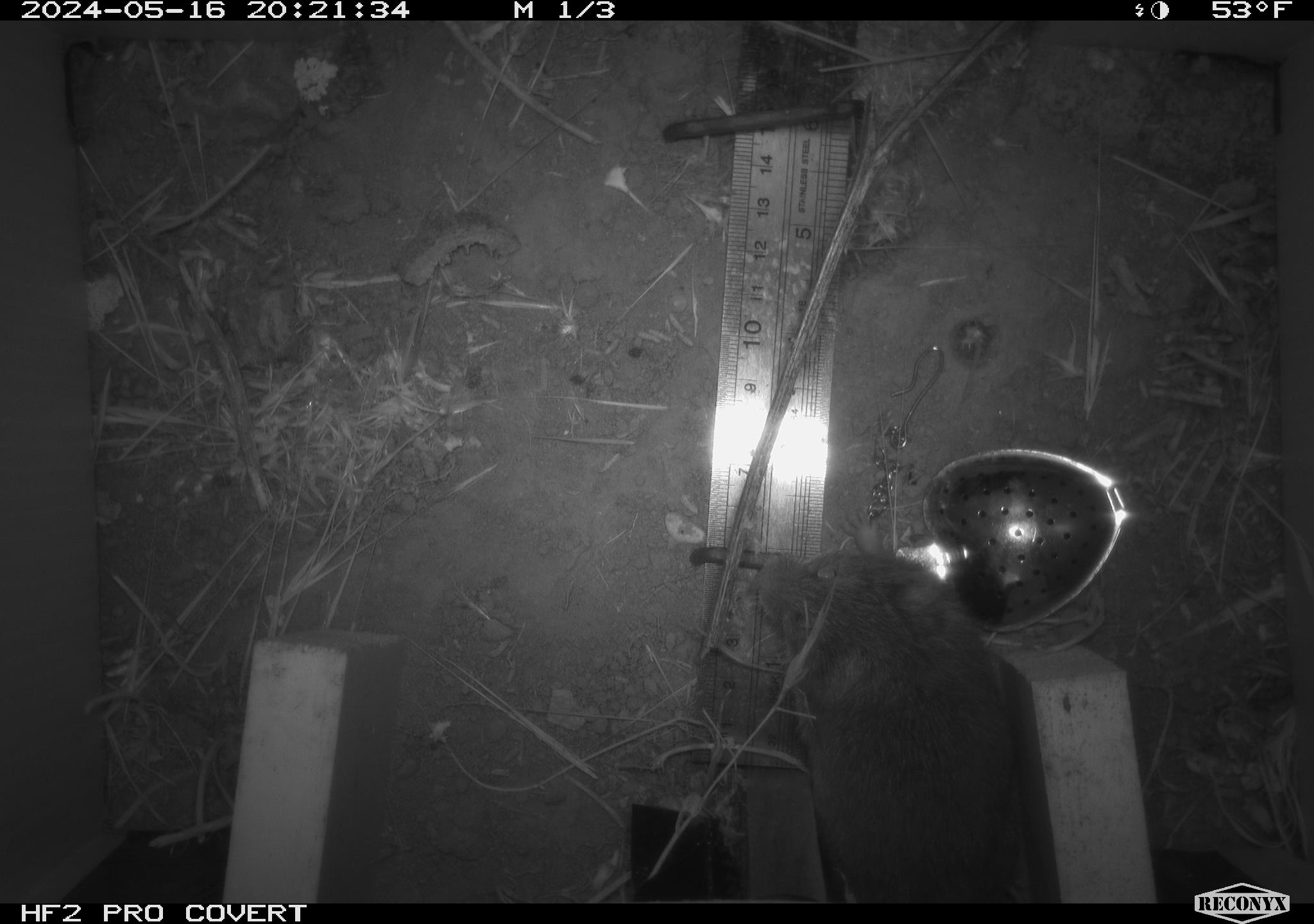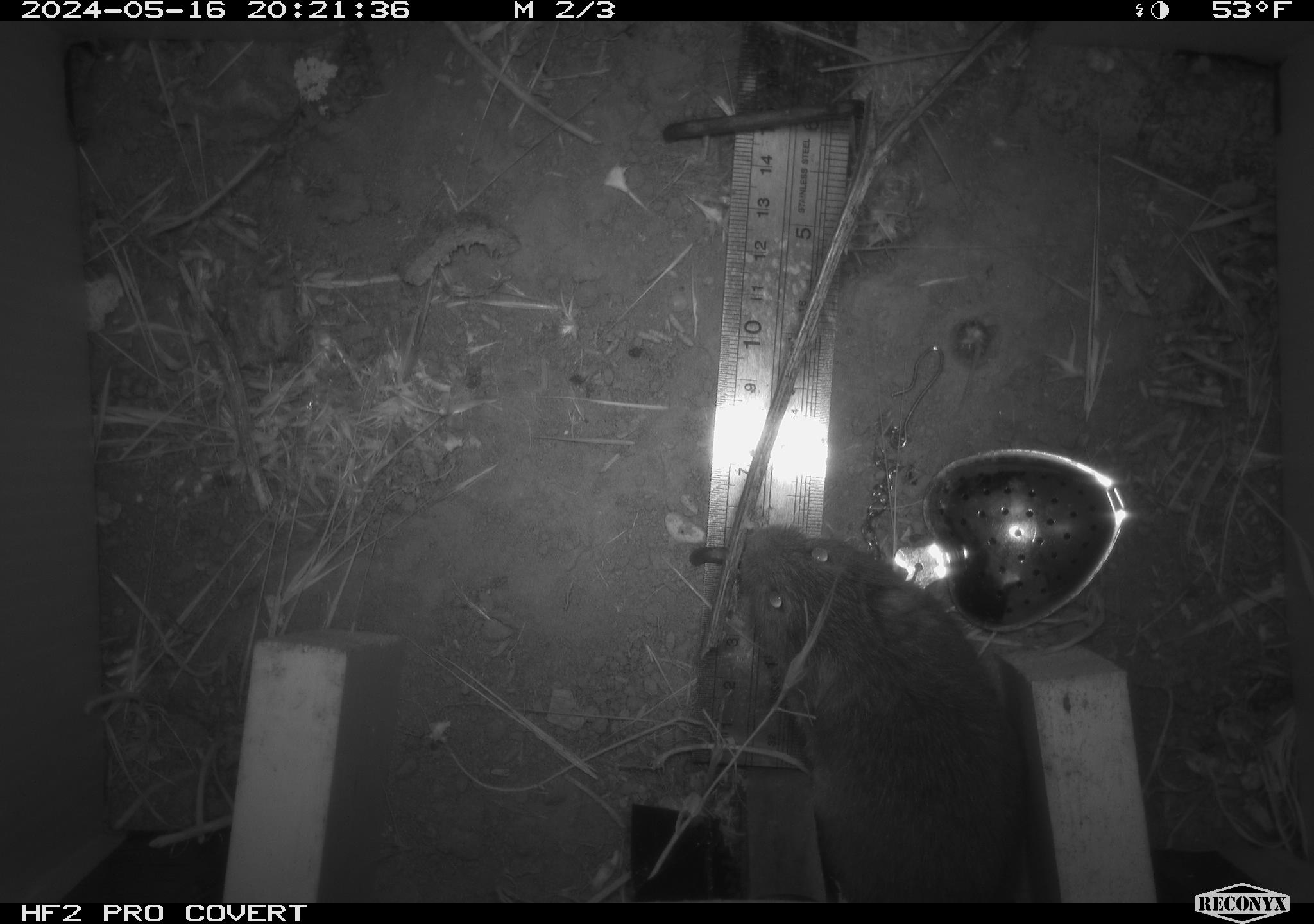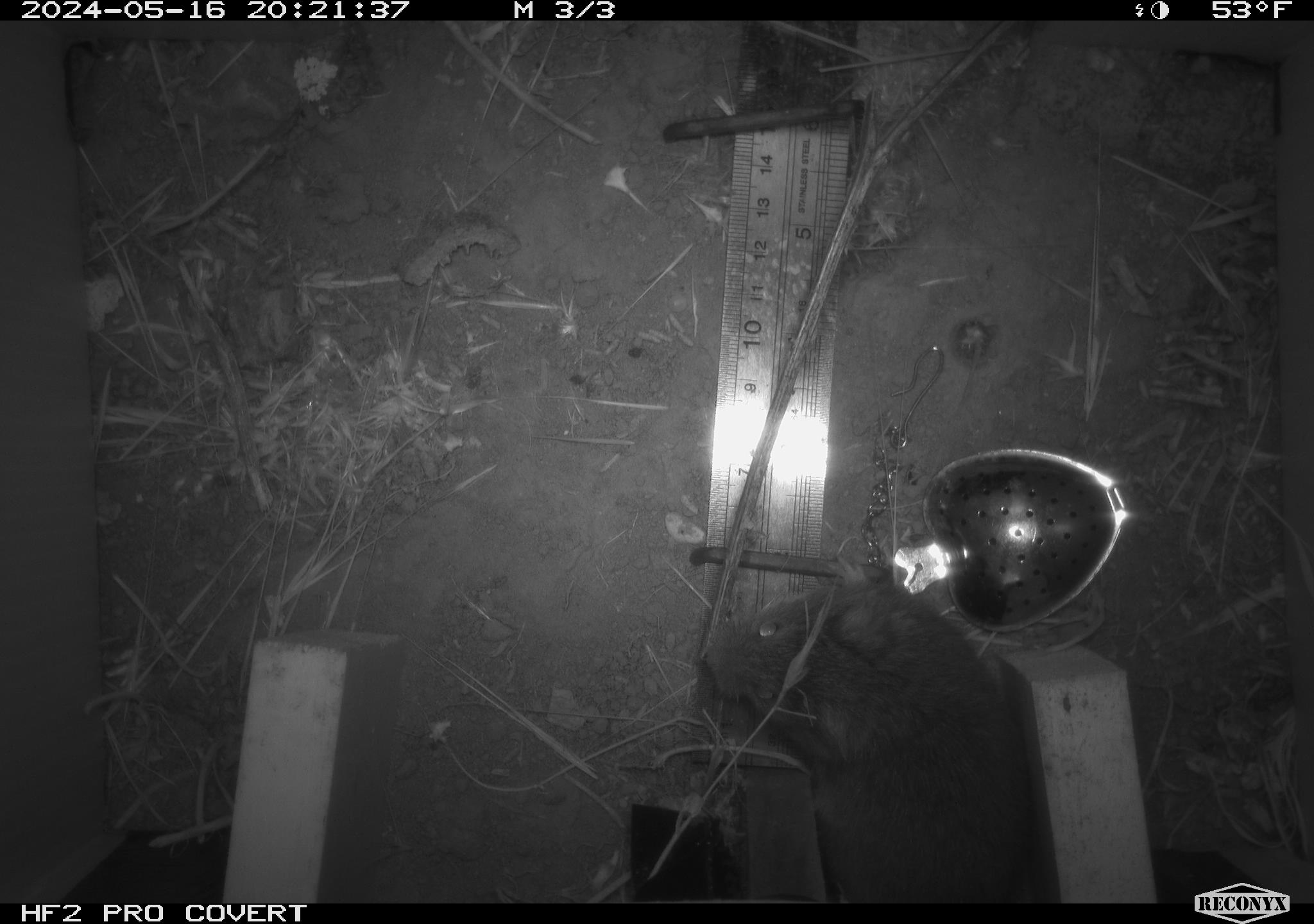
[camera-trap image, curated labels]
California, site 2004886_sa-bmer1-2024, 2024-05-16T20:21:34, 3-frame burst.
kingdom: Animalia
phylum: Chordata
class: Mammalia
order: Rodentia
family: Cricetidae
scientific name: Arvicolinae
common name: voles, lemmings, and muskrats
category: arvicolinae subfamily